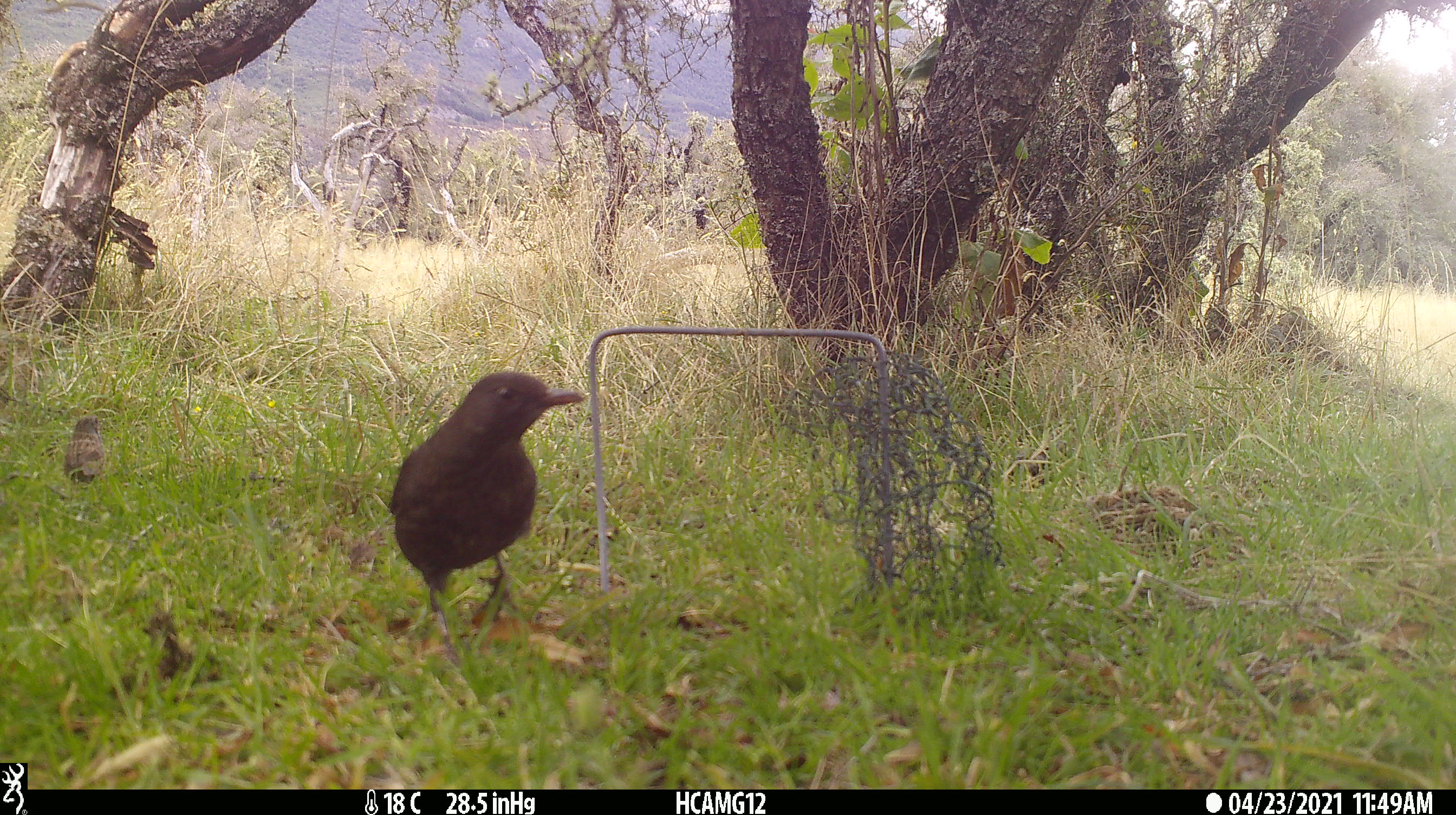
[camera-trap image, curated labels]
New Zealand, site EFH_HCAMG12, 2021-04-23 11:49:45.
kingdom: Animalia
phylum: Chordata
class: Aves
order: Passeriformes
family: Turdidae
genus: Turdus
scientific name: Turdus merula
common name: eurasian blackbird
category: blackbird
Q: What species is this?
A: Blackbird (eurasian blackbird) (Turdus merula).